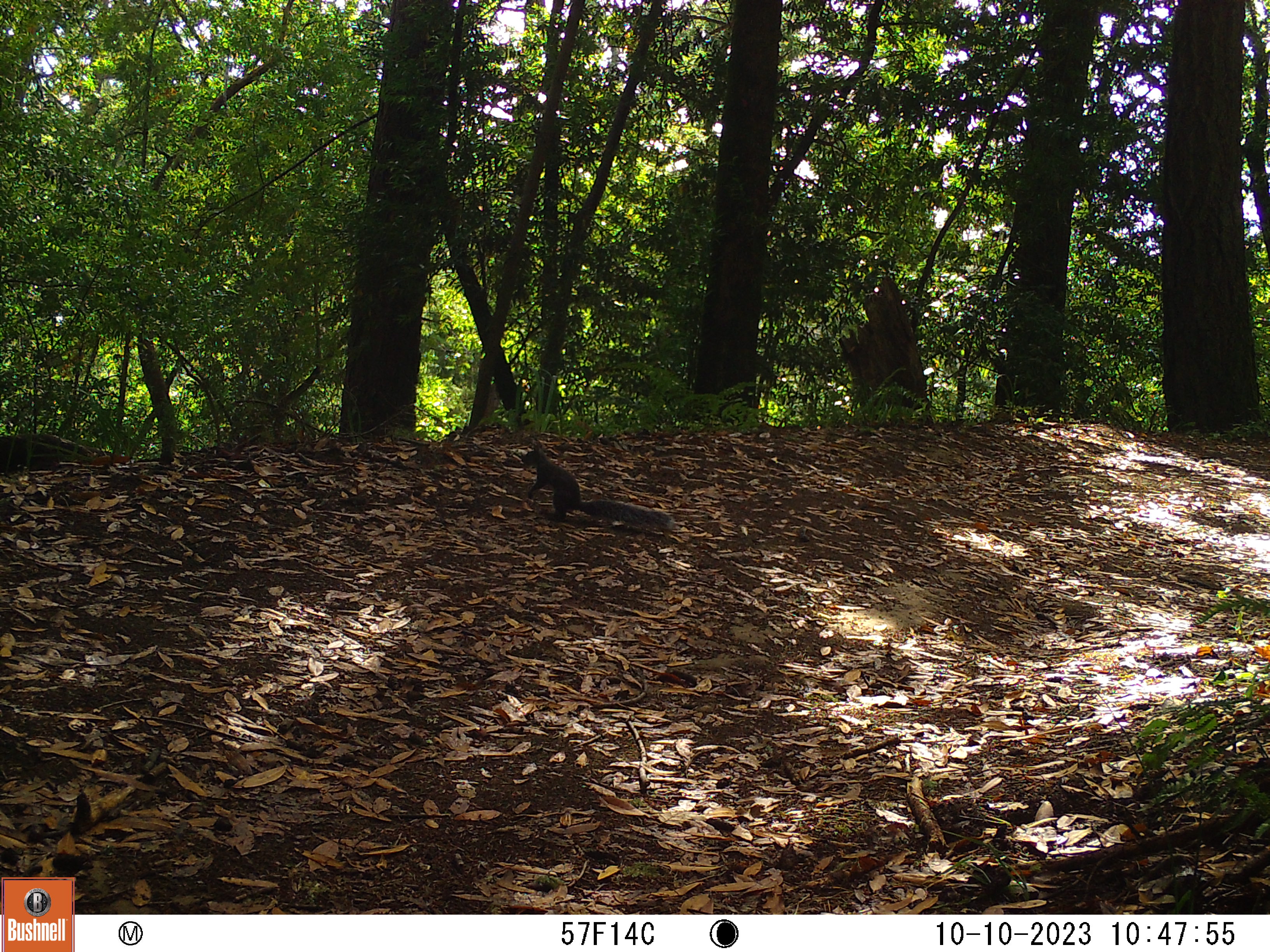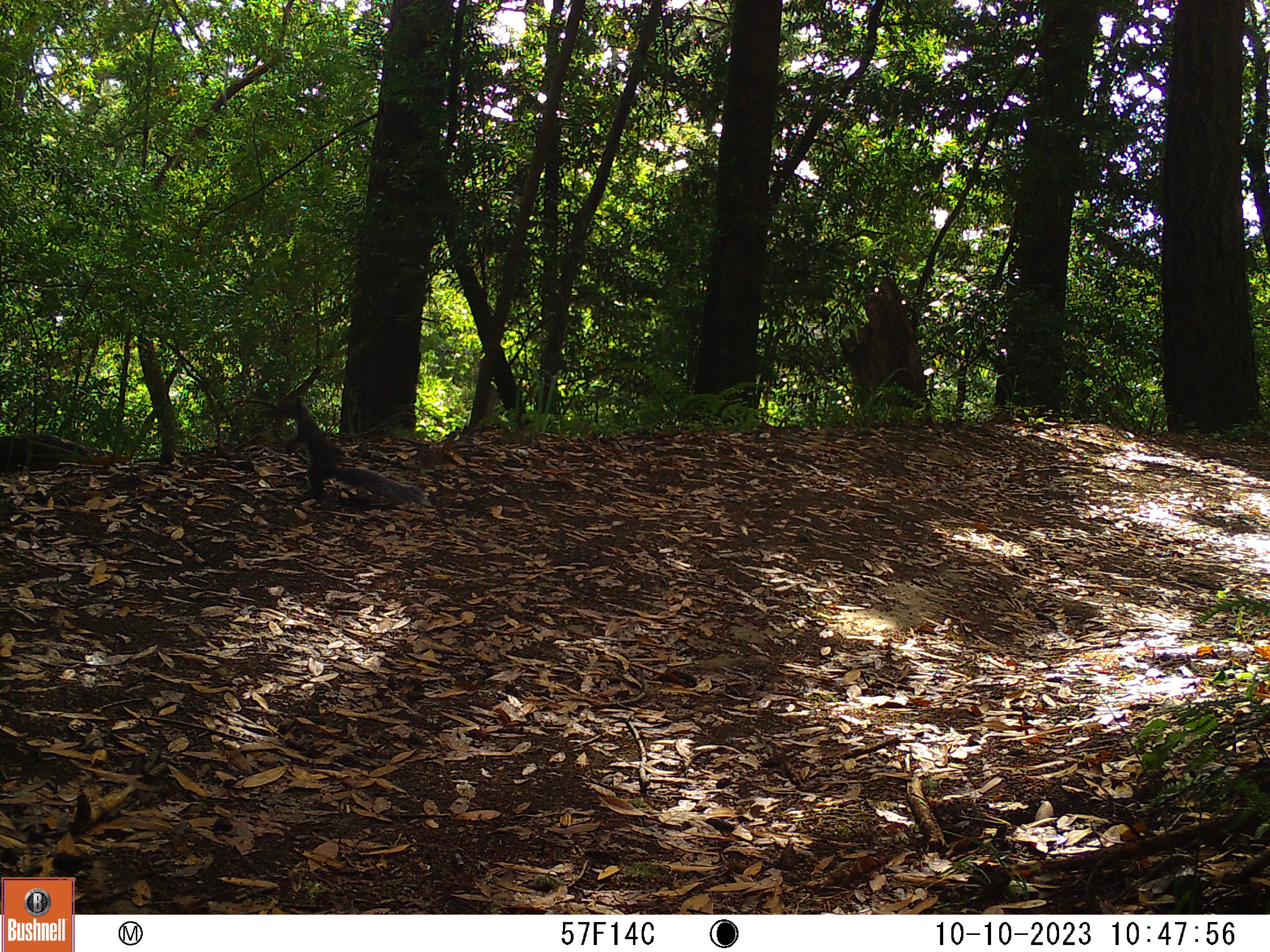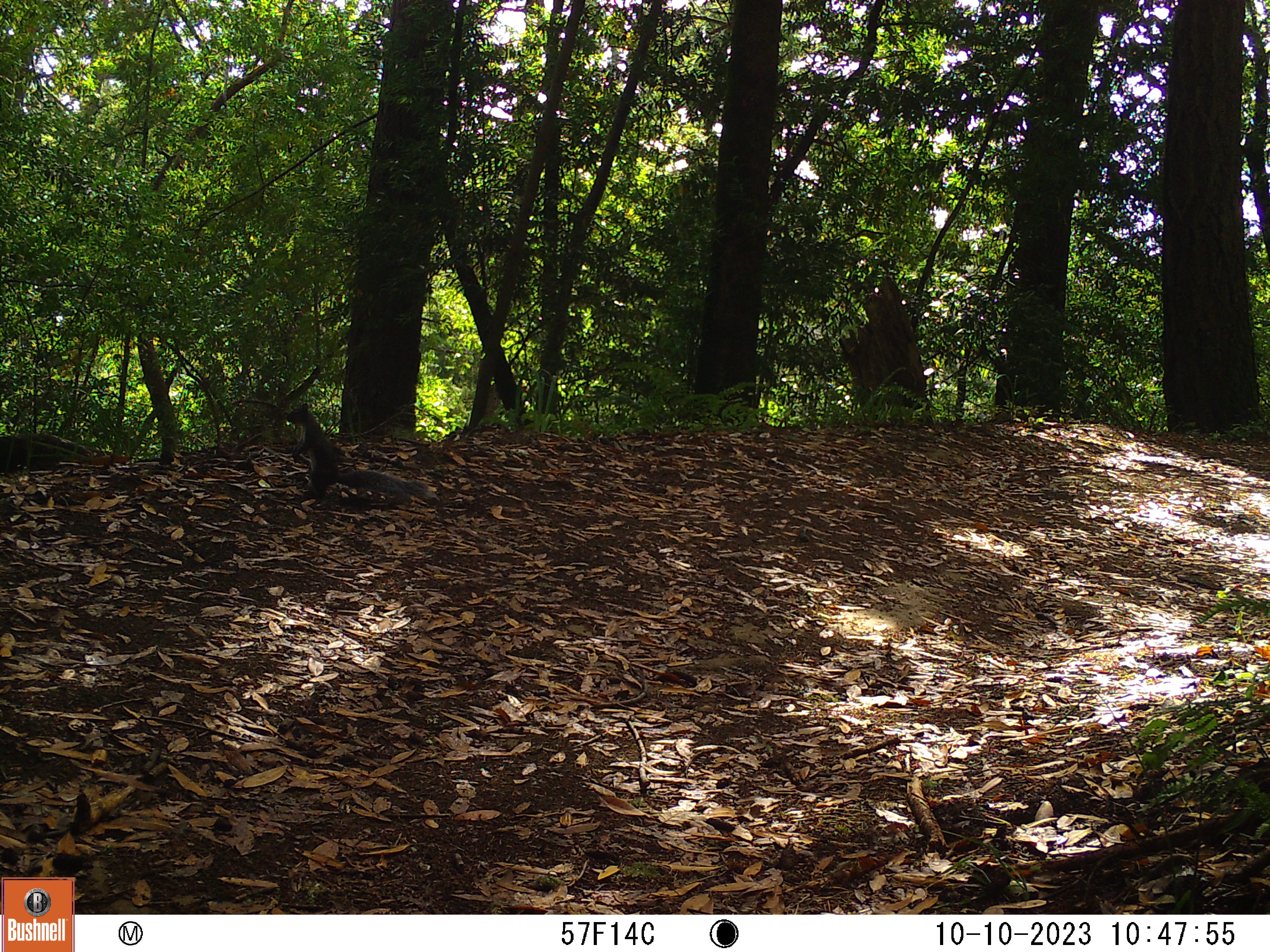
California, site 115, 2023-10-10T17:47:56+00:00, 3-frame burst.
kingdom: Animalia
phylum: Chordata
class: Mammalia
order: Rodentia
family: Sciuridae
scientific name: Sciuridae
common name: squirrel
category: unknown squirrel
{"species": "unknown squirrel (squirrel) (Sciuridae)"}